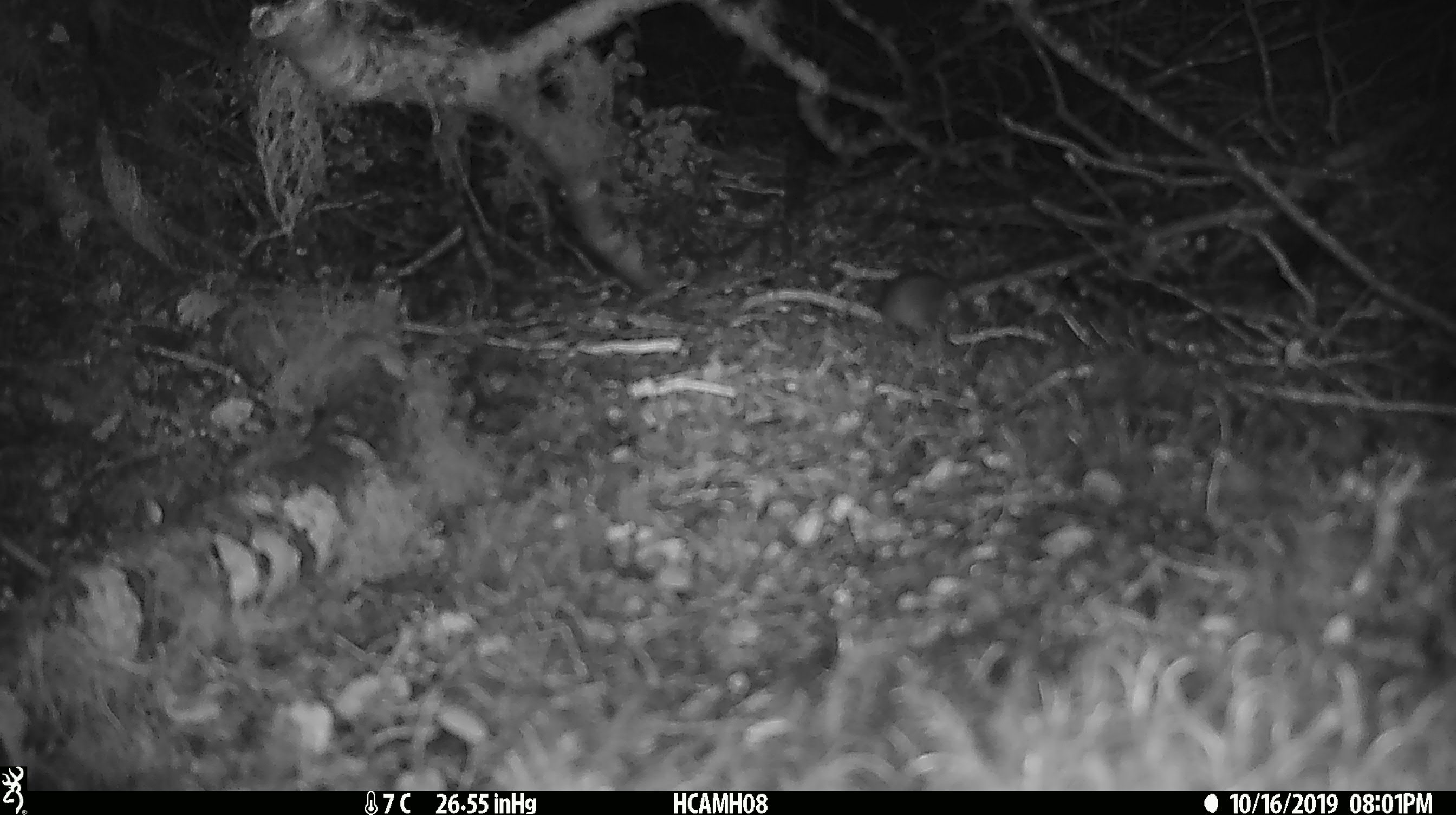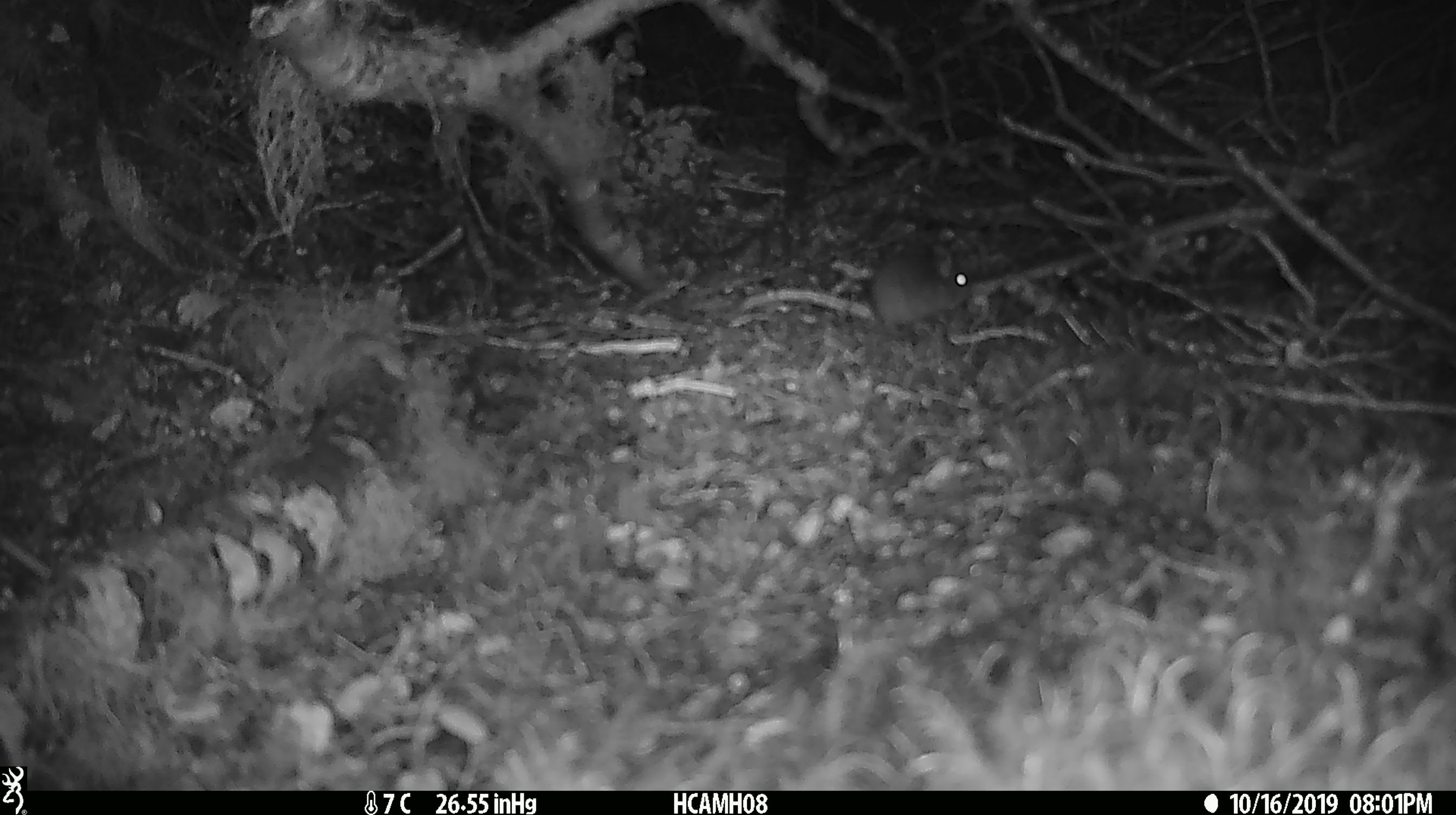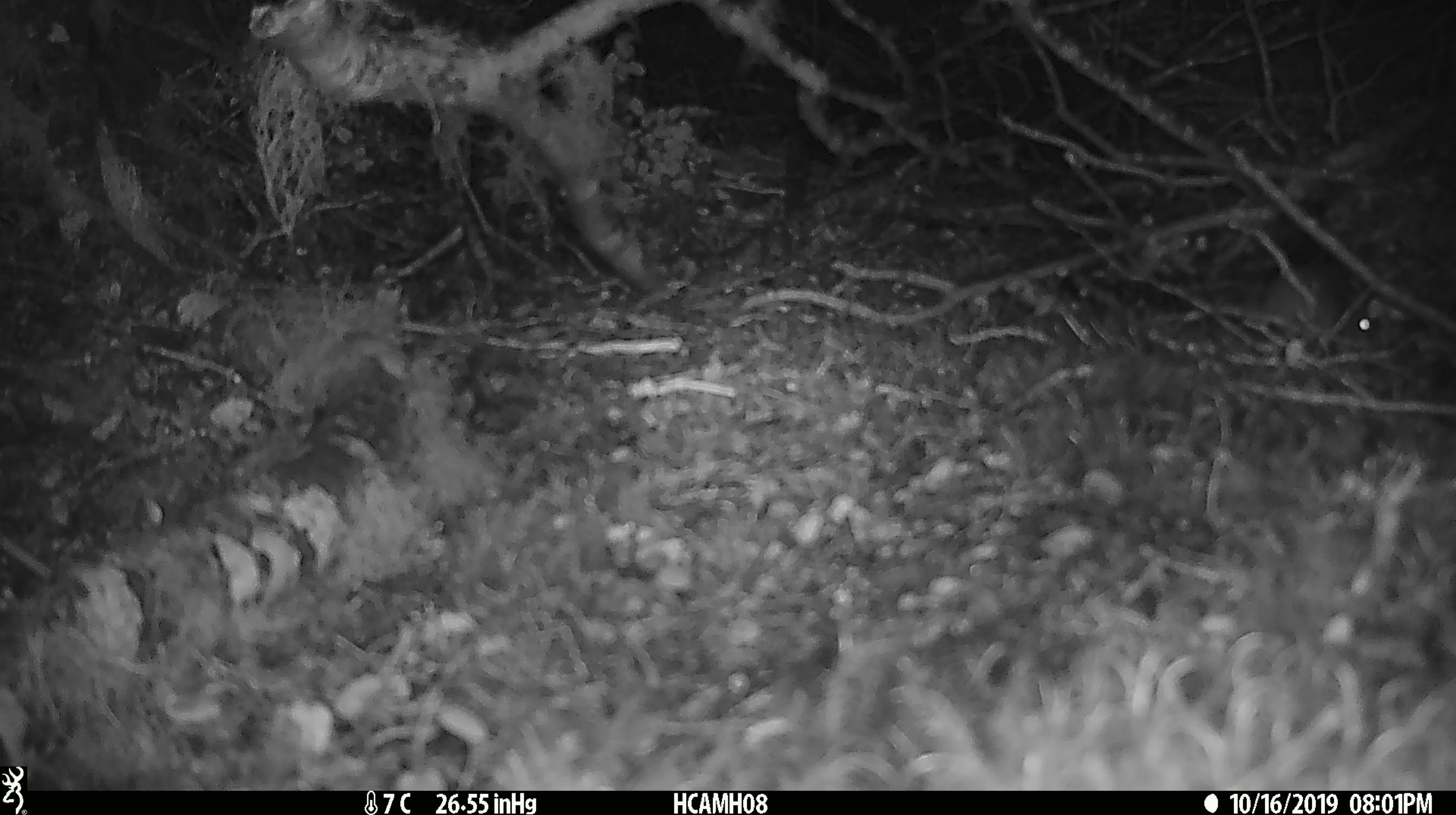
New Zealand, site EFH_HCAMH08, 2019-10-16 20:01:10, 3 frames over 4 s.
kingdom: Animalia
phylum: Chordata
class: Mammalia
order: Rodentia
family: Muridae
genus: Mus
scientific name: Mus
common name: mouse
Mouse (Mus).